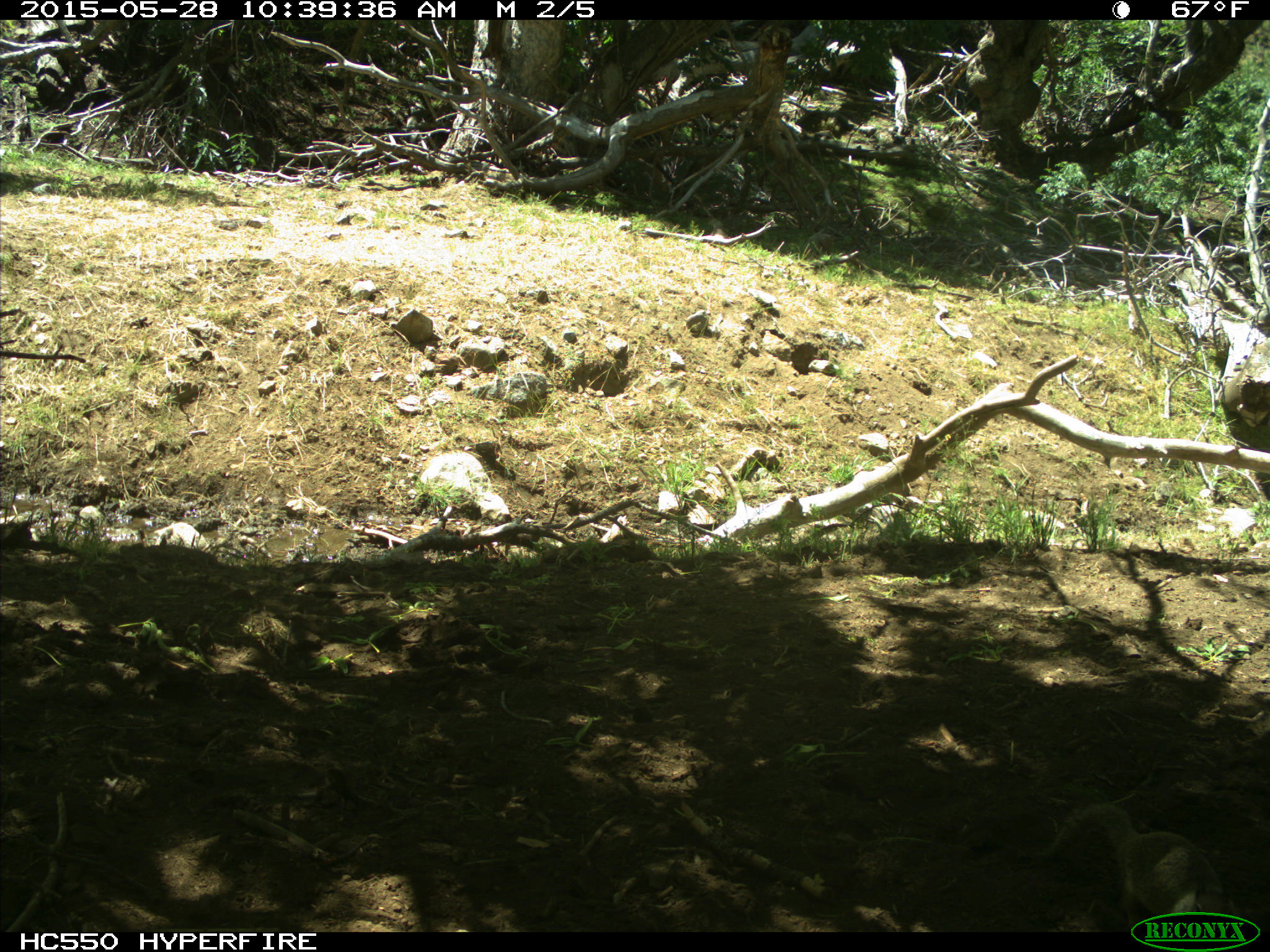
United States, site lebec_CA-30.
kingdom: Animalia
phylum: Chordata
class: Mammalia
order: Rodentia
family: Sciuridae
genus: Otospermophilus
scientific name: Otospermophilus beecheyi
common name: california ground squirrel